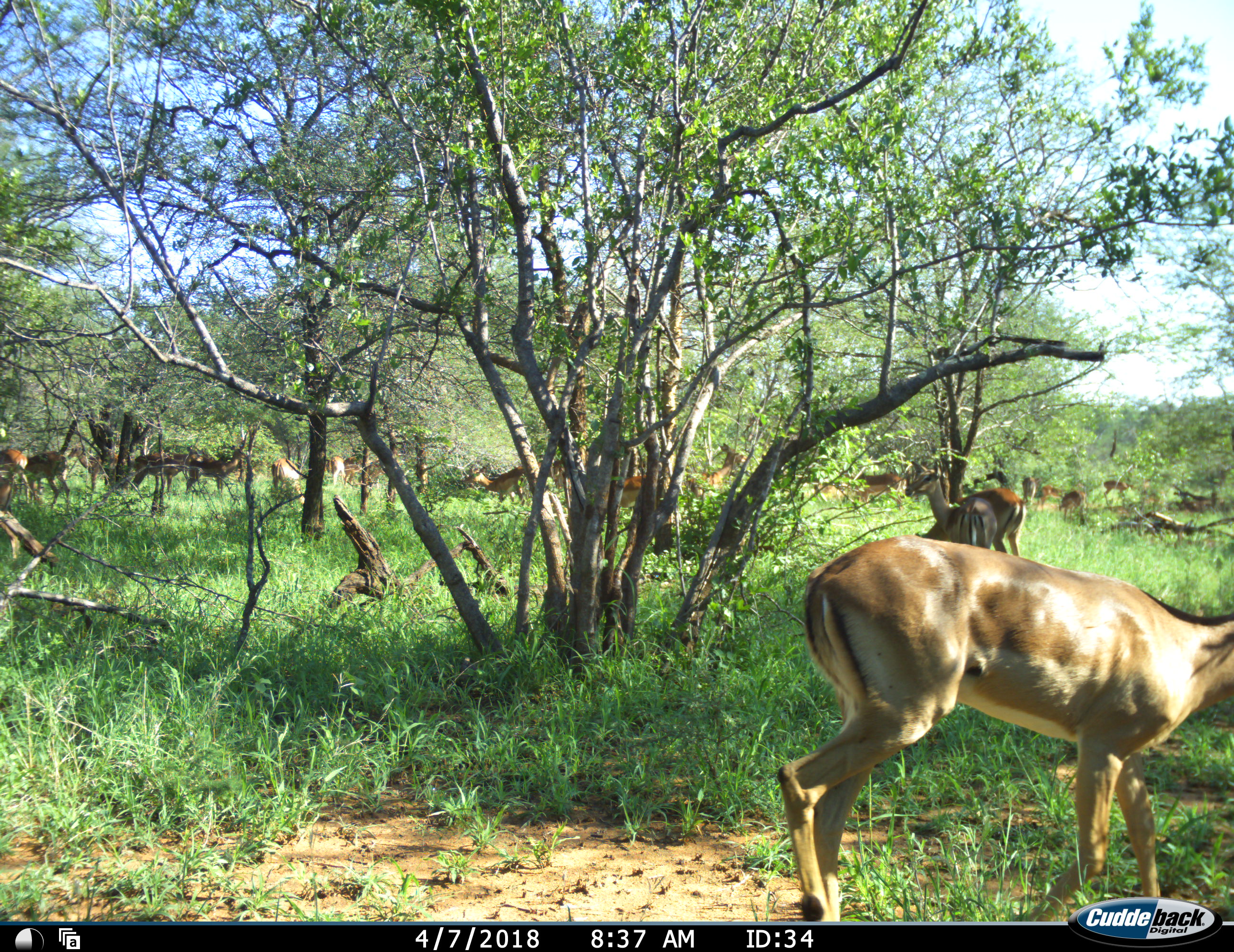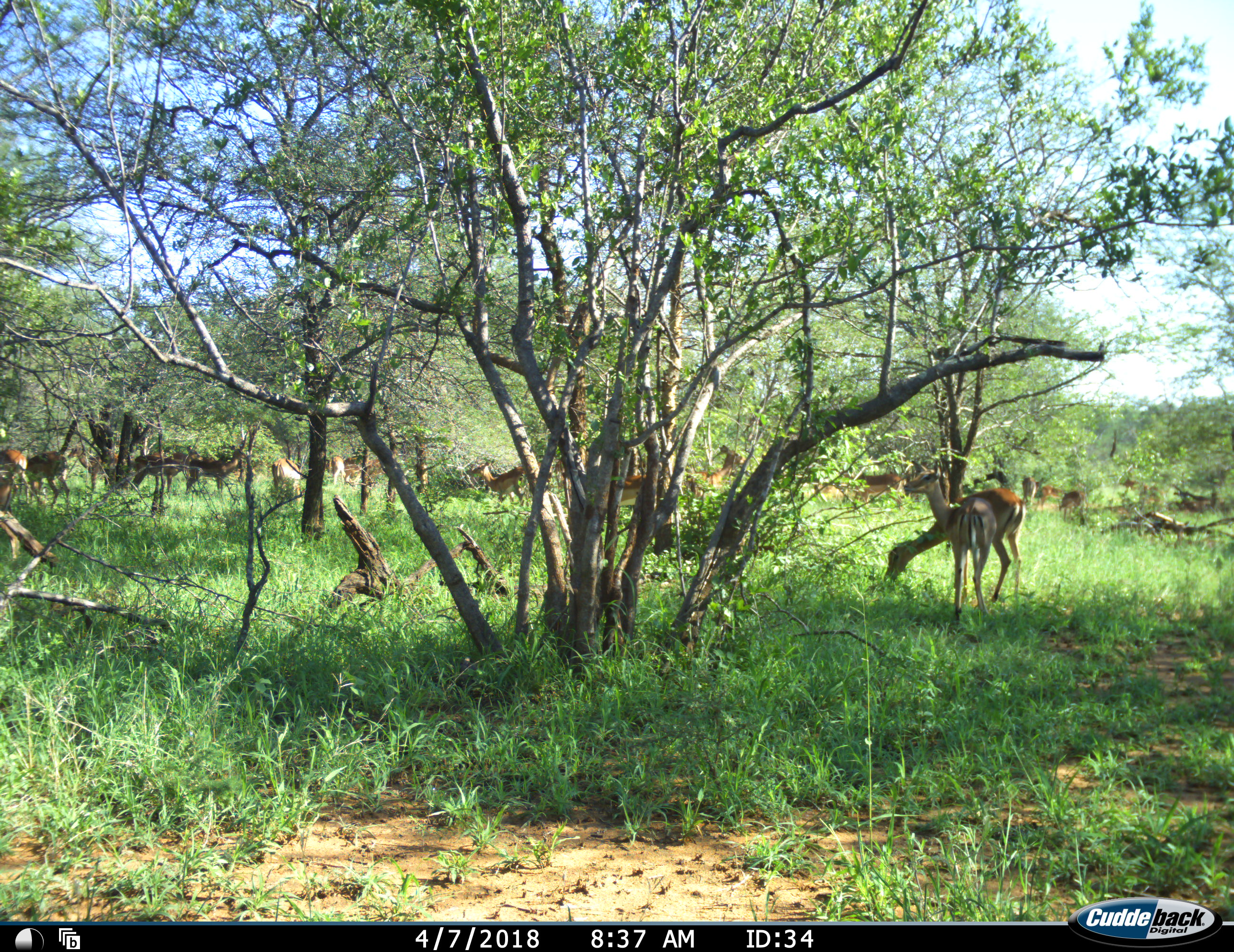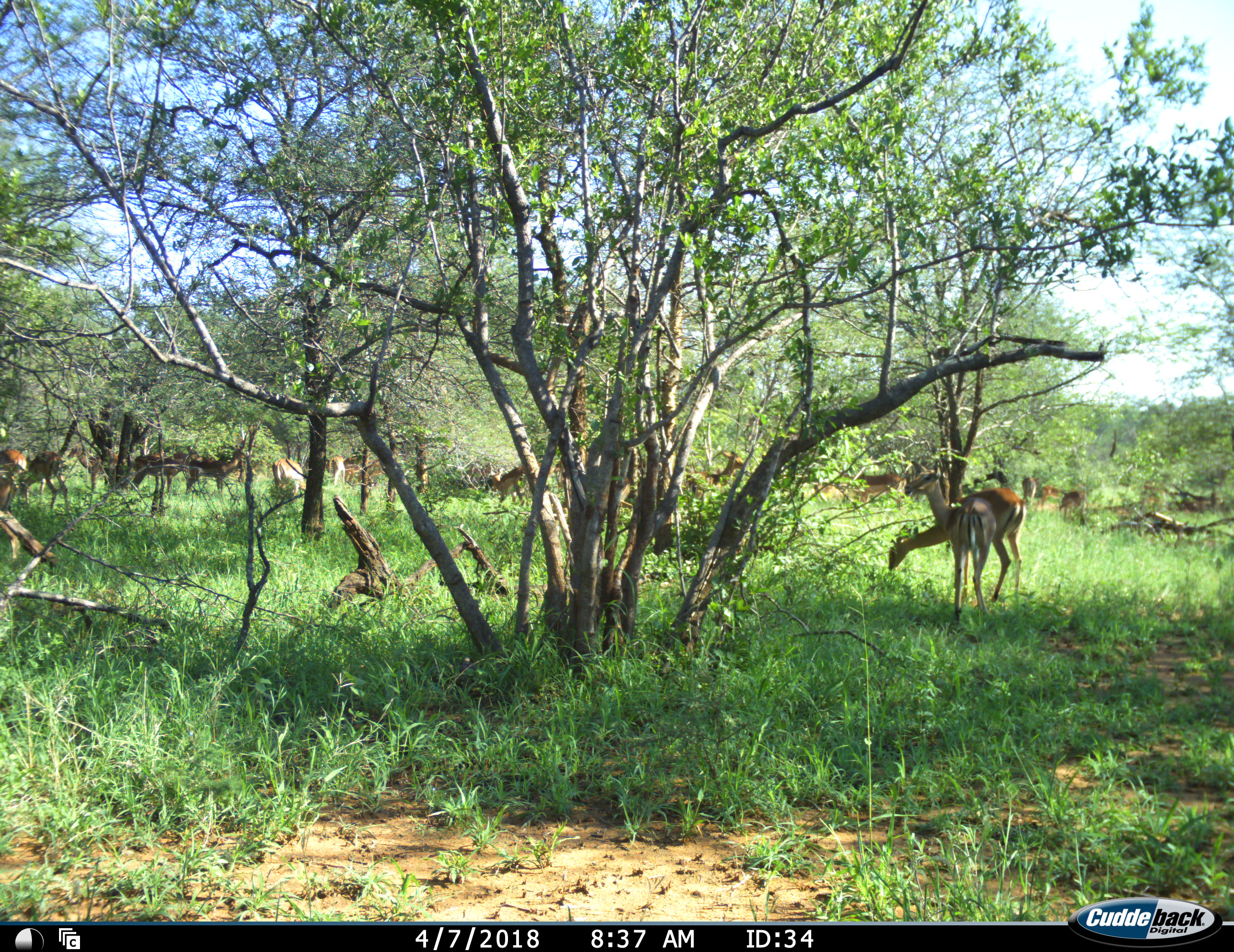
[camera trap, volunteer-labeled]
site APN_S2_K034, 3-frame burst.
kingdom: Animalia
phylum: Chordata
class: Mammalia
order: Artiodactyla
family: Bovidae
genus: Aepyceros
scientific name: Aepyceros melampus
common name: impala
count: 11-50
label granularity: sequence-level